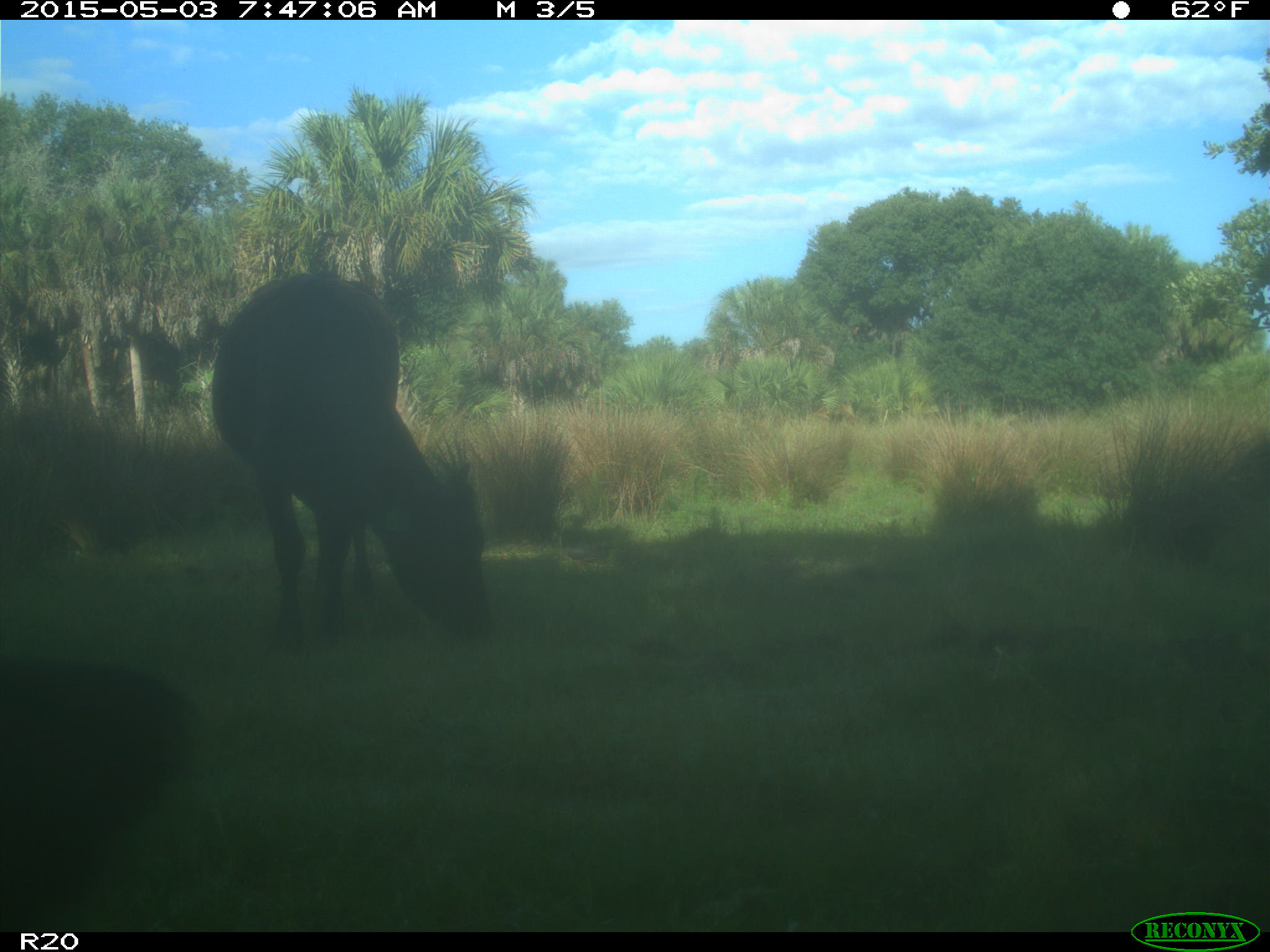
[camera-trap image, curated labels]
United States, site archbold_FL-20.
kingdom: Animalia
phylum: Chordata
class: Mammalia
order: Artiodactyla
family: Bovidae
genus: Bos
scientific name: Bos taurus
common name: domestic cow